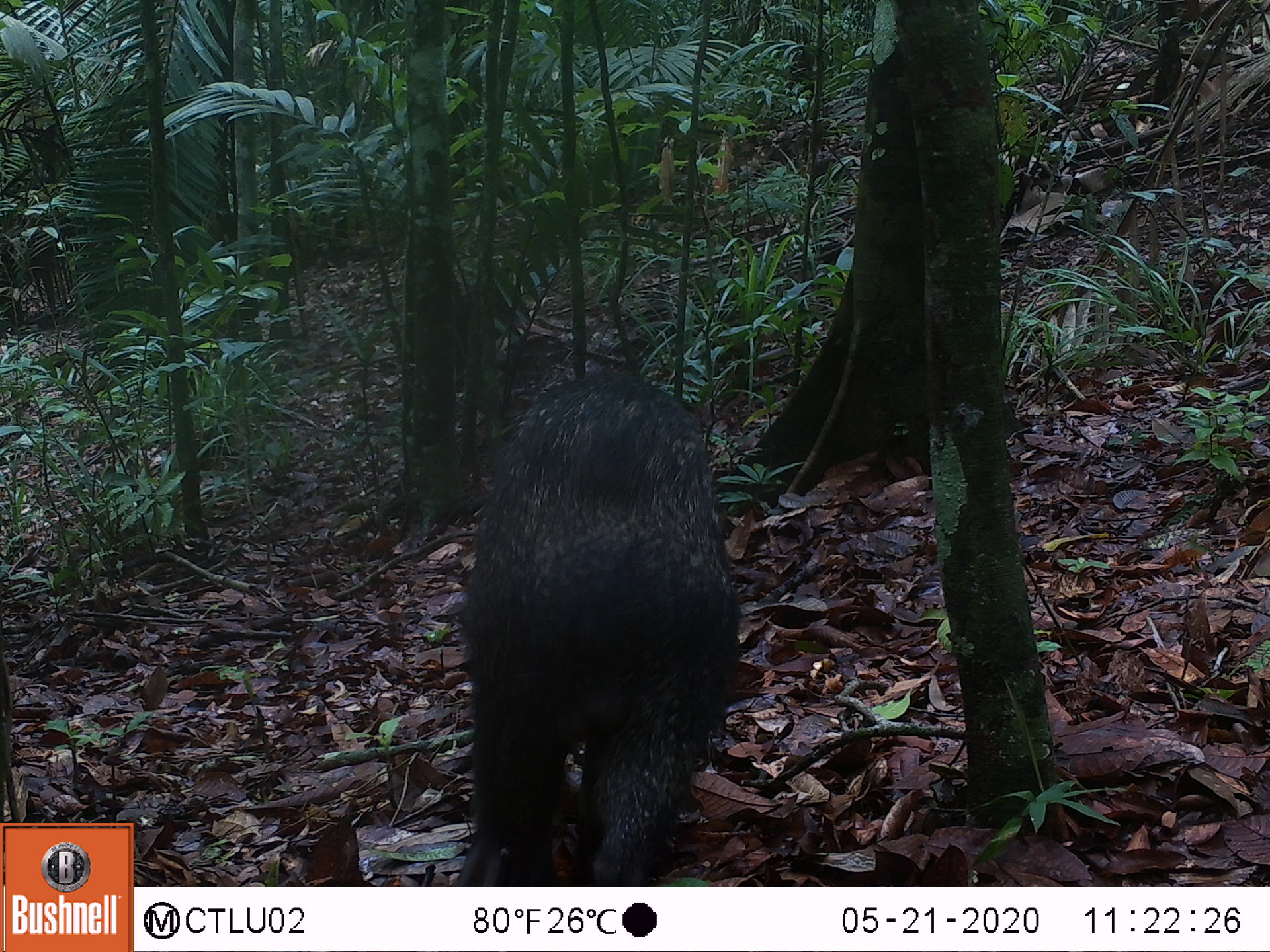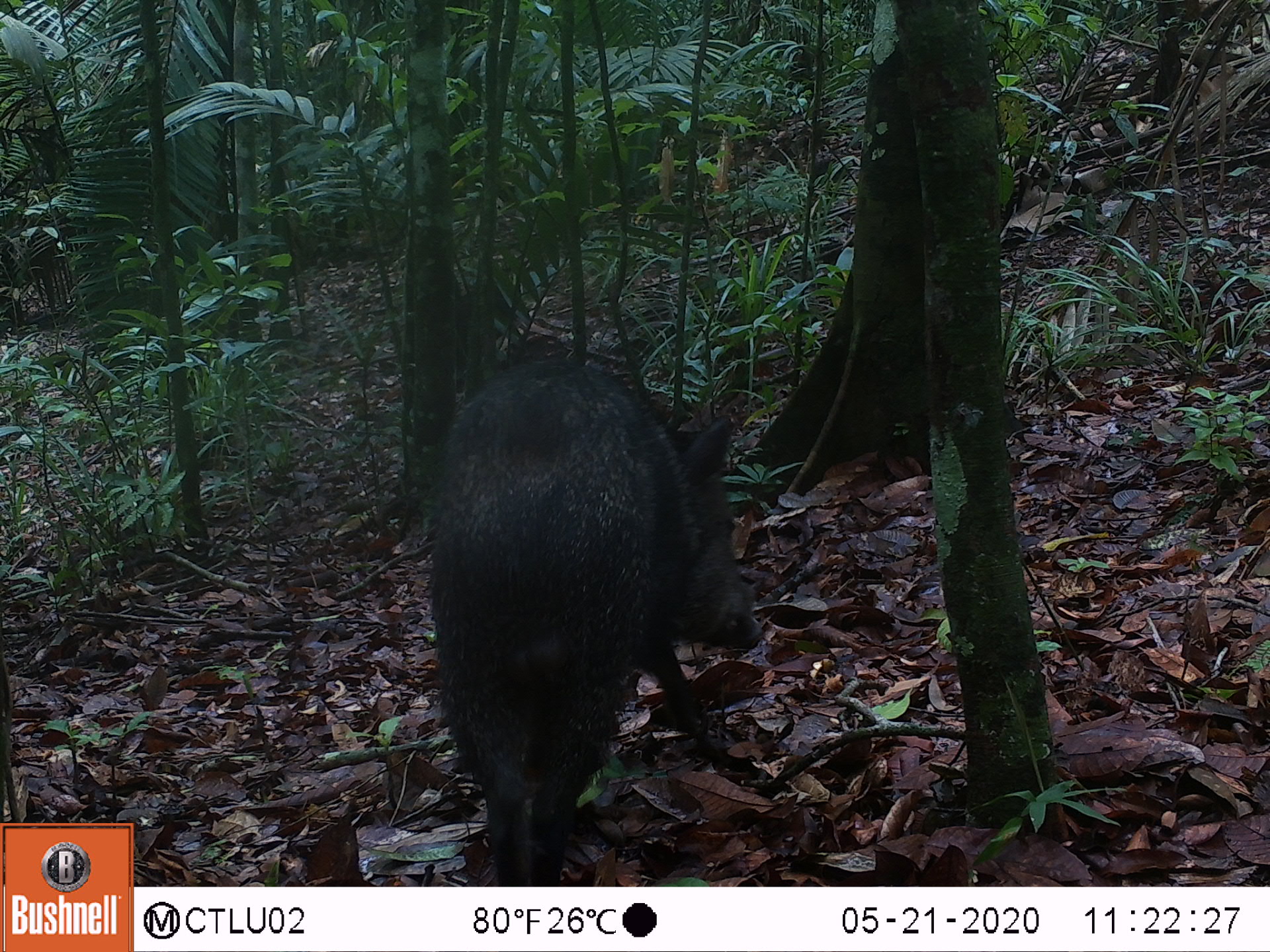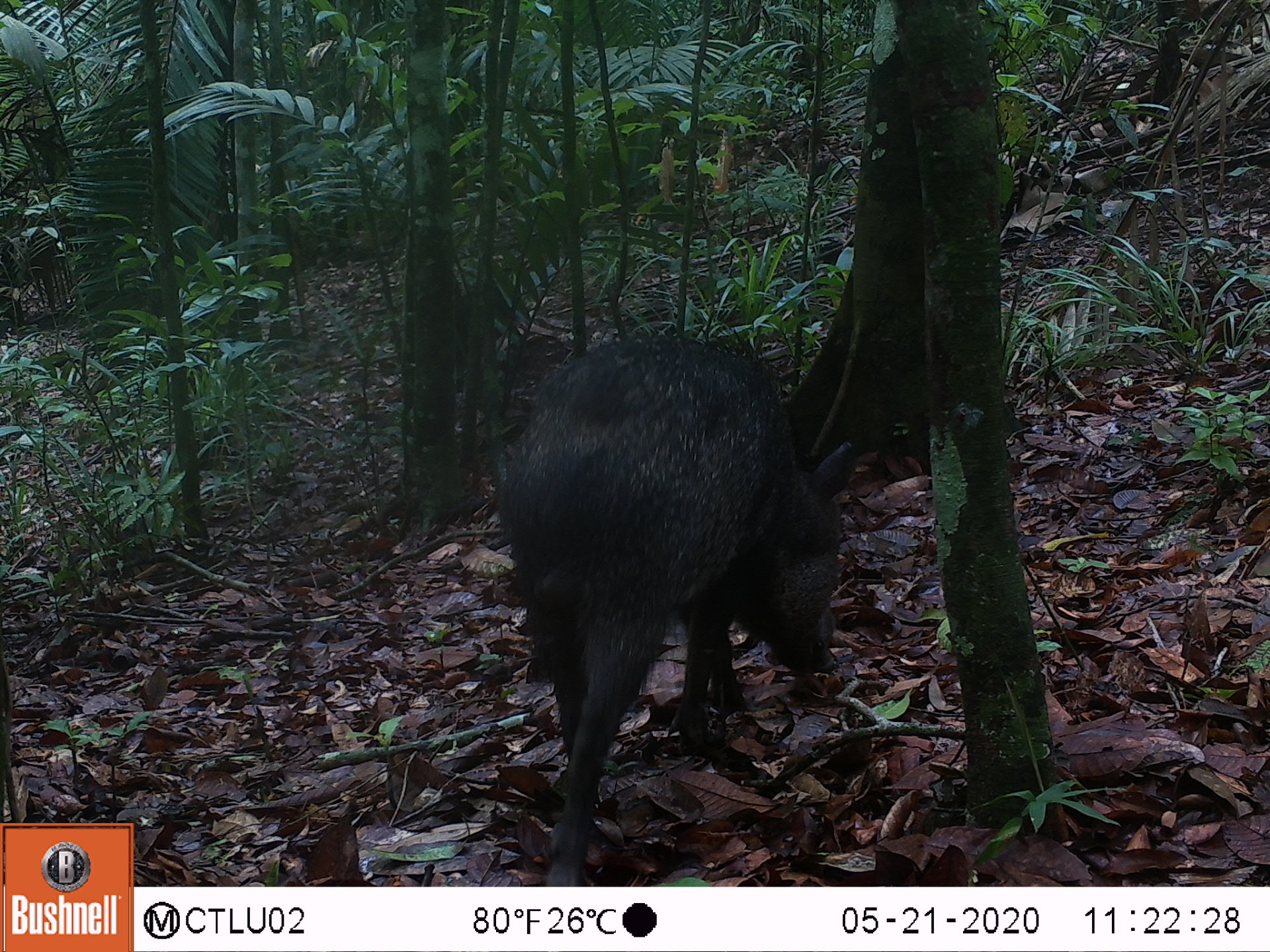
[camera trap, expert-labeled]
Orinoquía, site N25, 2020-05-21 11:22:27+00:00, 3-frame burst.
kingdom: Animalia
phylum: Chordata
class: Mammalia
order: Artiodactyla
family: Tayassuidae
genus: Pecari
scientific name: Pecari tajacu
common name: collared peccary